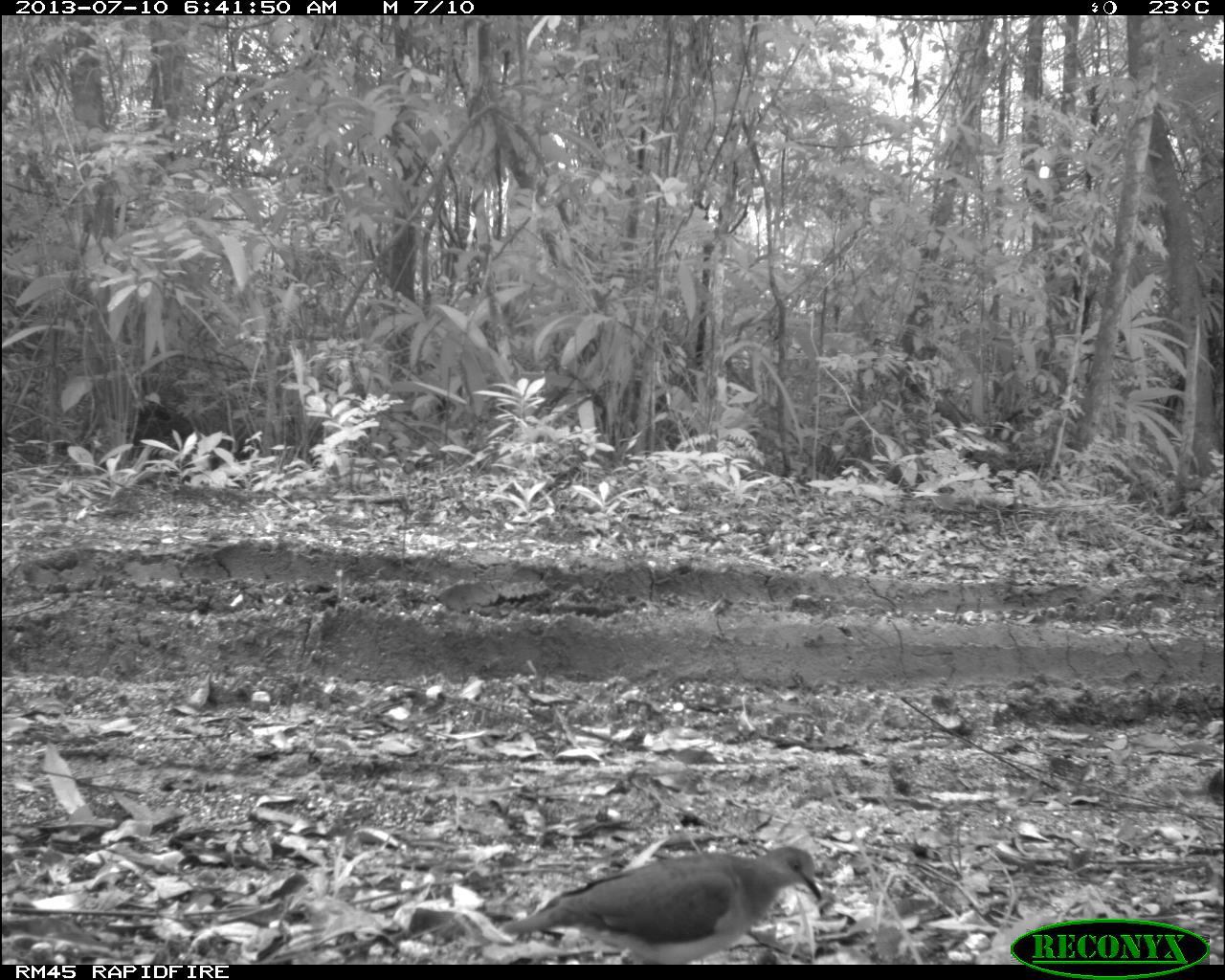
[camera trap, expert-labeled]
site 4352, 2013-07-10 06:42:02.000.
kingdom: Animalia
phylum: Chordata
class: Aves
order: Columbiformes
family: Columbidae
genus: Leptotila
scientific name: Leptotila plumbeiceps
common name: gray-headed dove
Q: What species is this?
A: Leptotila plumbeiceps (gray-headed dove).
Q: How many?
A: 2.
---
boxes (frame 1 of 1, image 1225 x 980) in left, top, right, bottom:
leptotila plumbeiceps: 501, 845, 822, 963